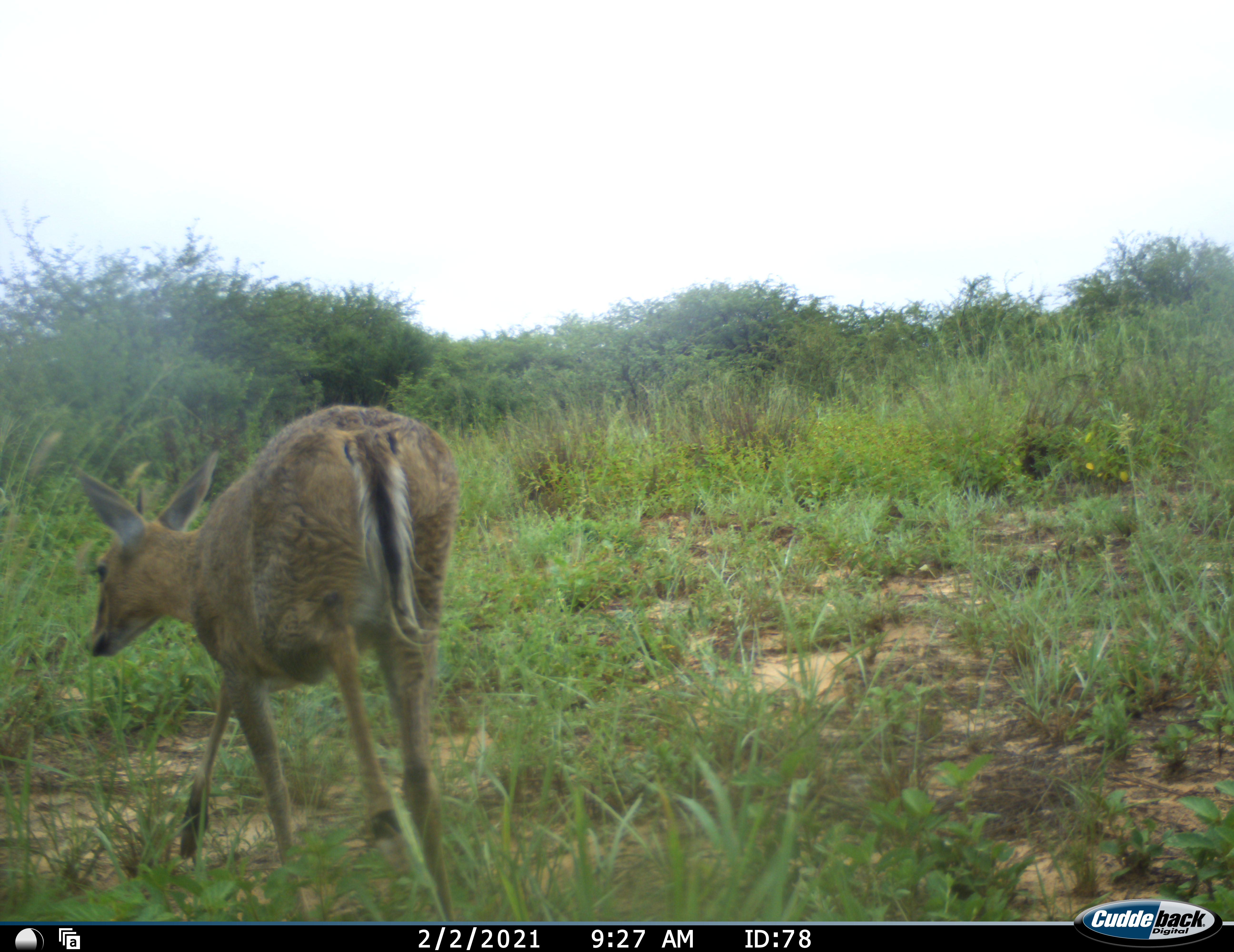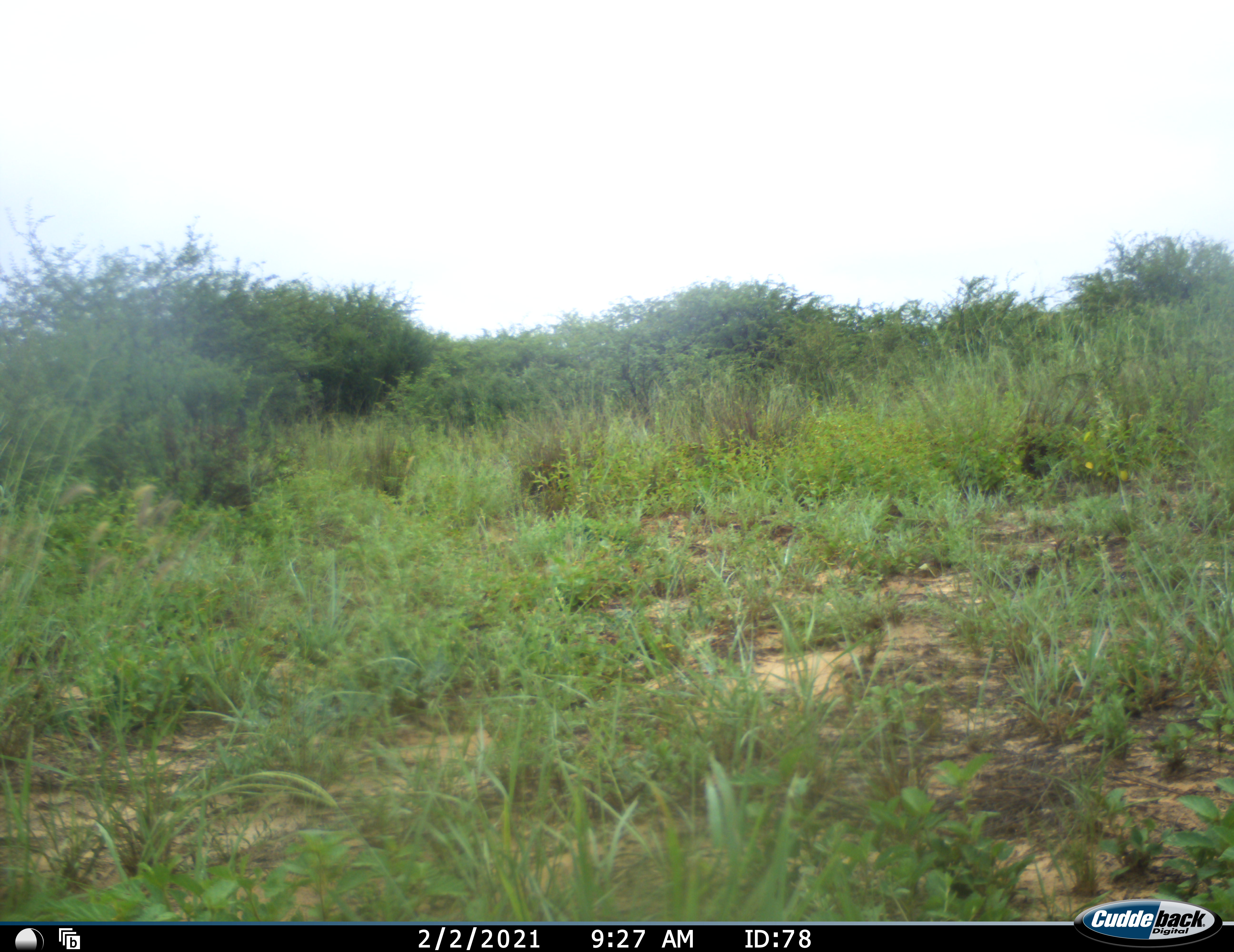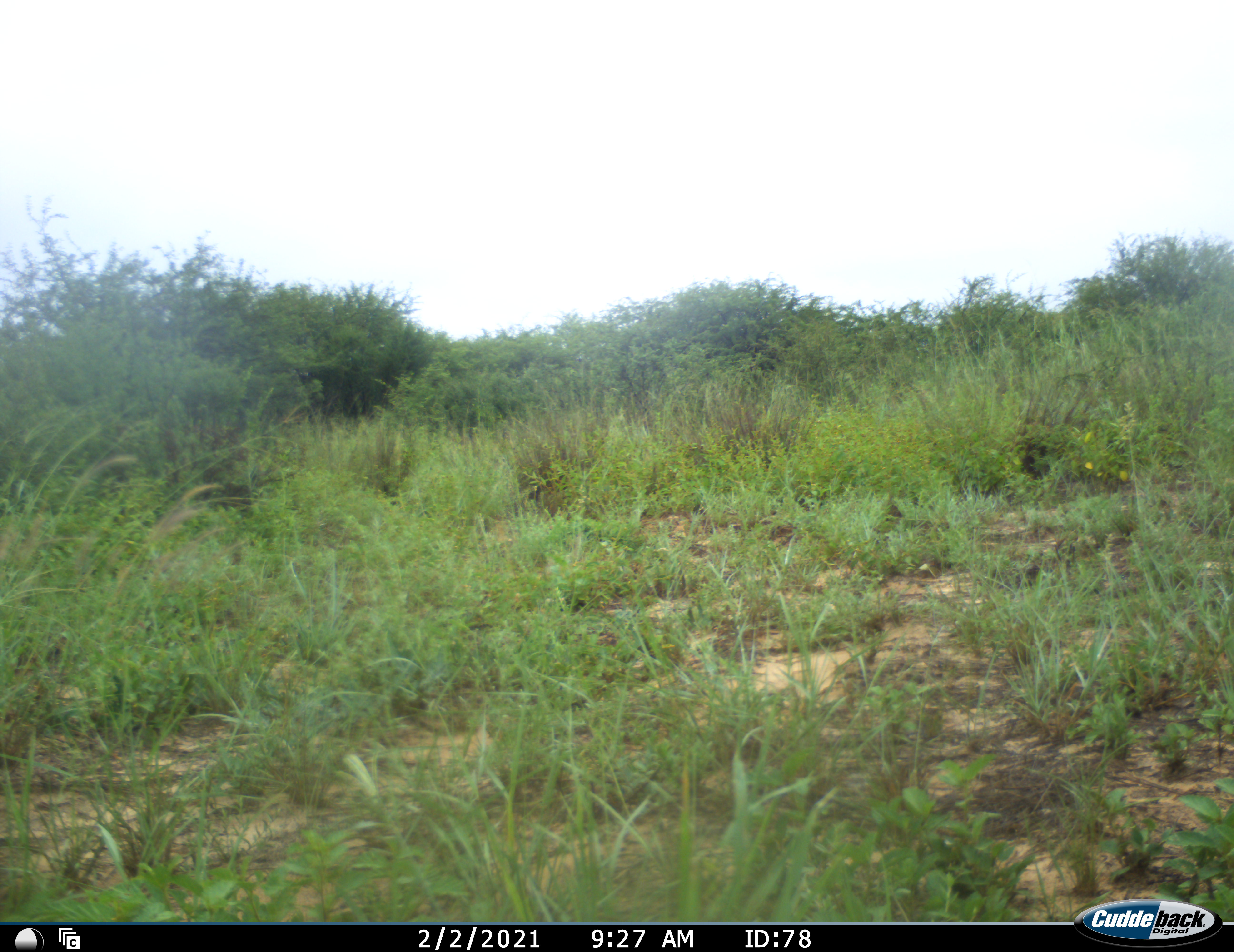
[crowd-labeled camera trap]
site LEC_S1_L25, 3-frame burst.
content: unidentified animal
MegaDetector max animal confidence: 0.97